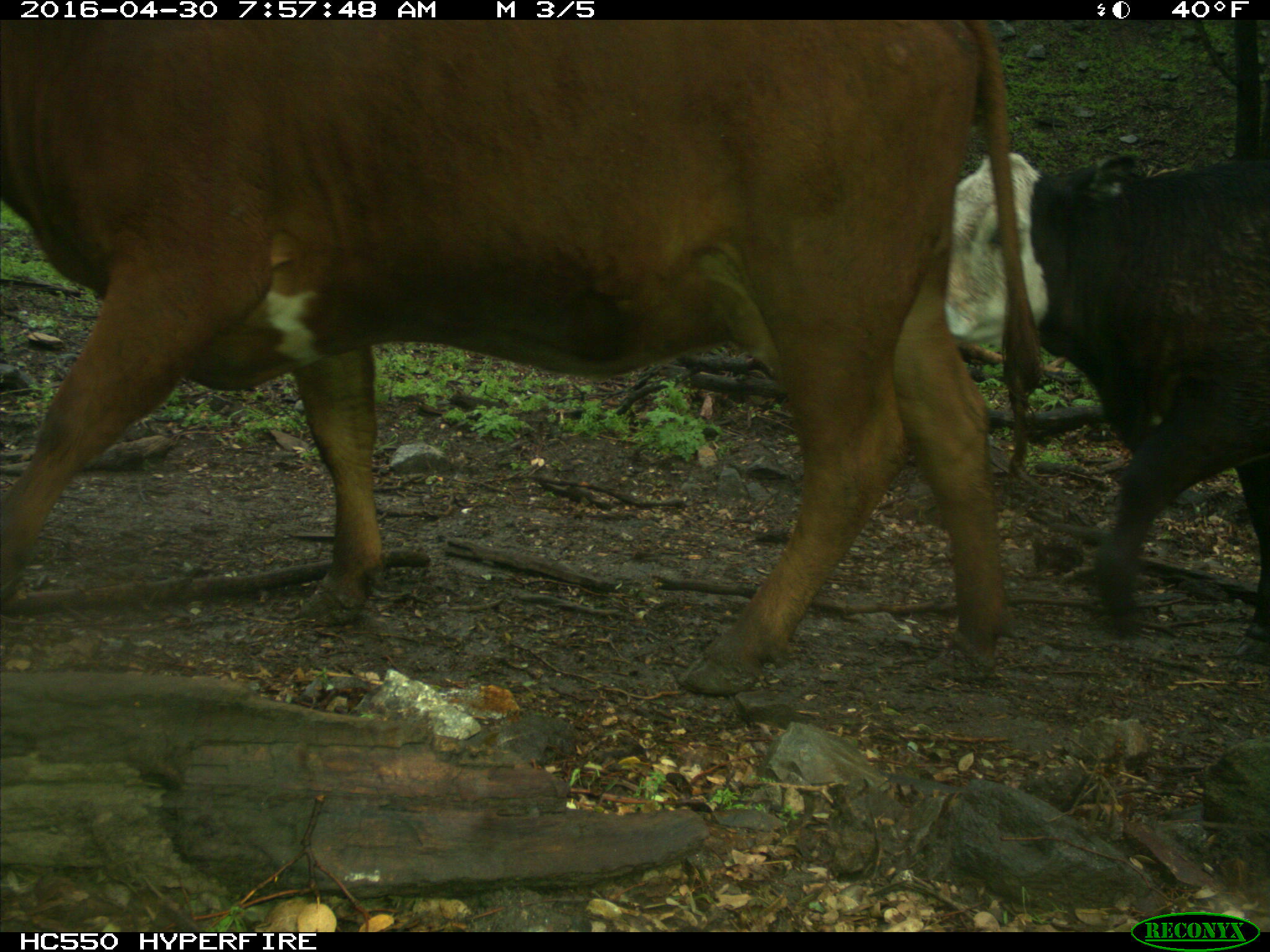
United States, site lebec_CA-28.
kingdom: Animalia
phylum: Chordata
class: Mammalia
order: Artiodactyla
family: Bovidae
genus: Bos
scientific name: Bos taurus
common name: domestic cow